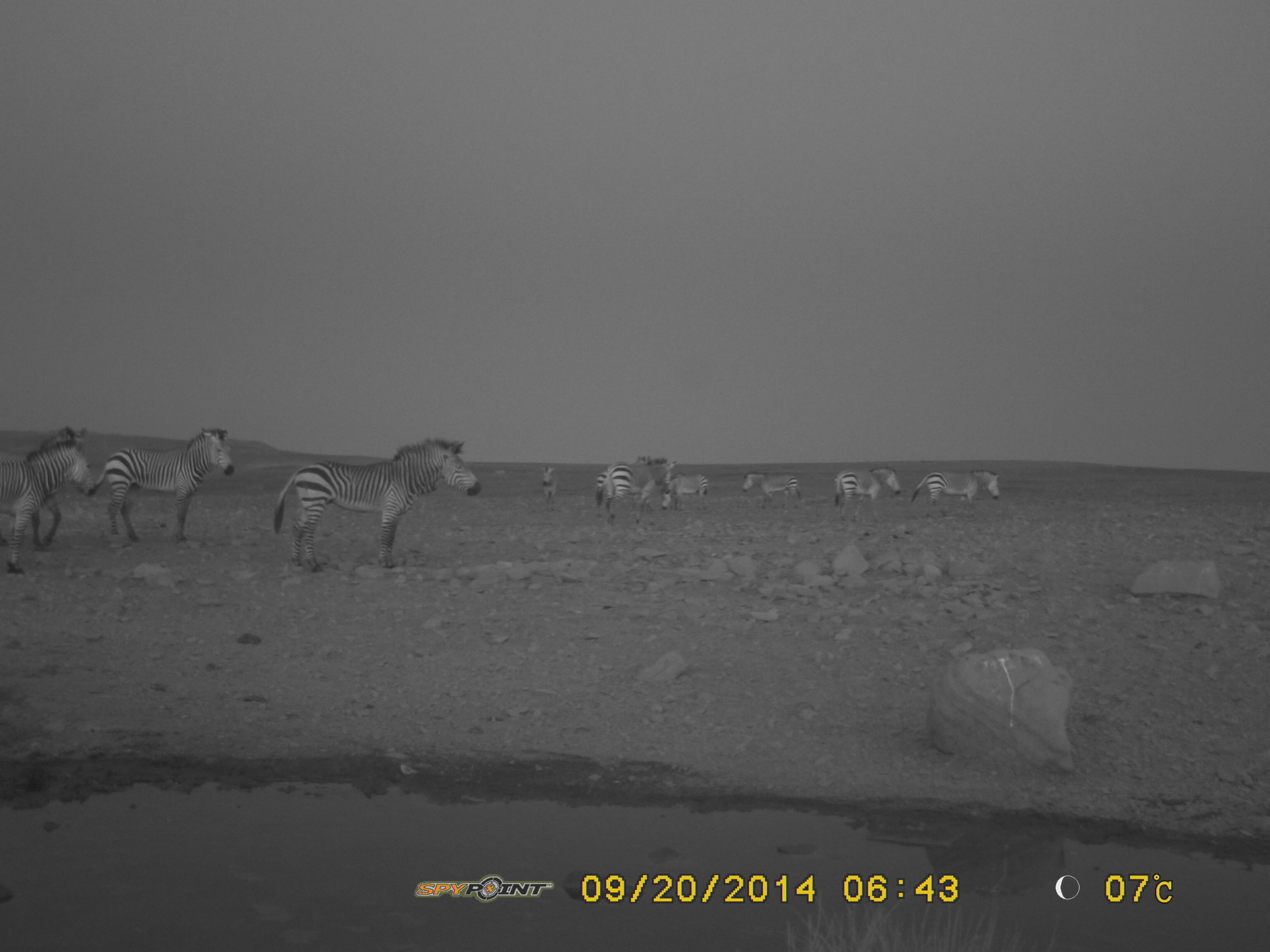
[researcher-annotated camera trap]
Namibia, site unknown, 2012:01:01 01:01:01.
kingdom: Animalia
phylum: Chordata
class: Mammalia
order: Perissodactyla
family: Equidae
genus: Equus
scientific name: Equus zebra hartmannae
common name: hartmann's mountain zebra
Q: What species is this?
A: Equus zebra hartmannae (hartmann's mountain zebra).